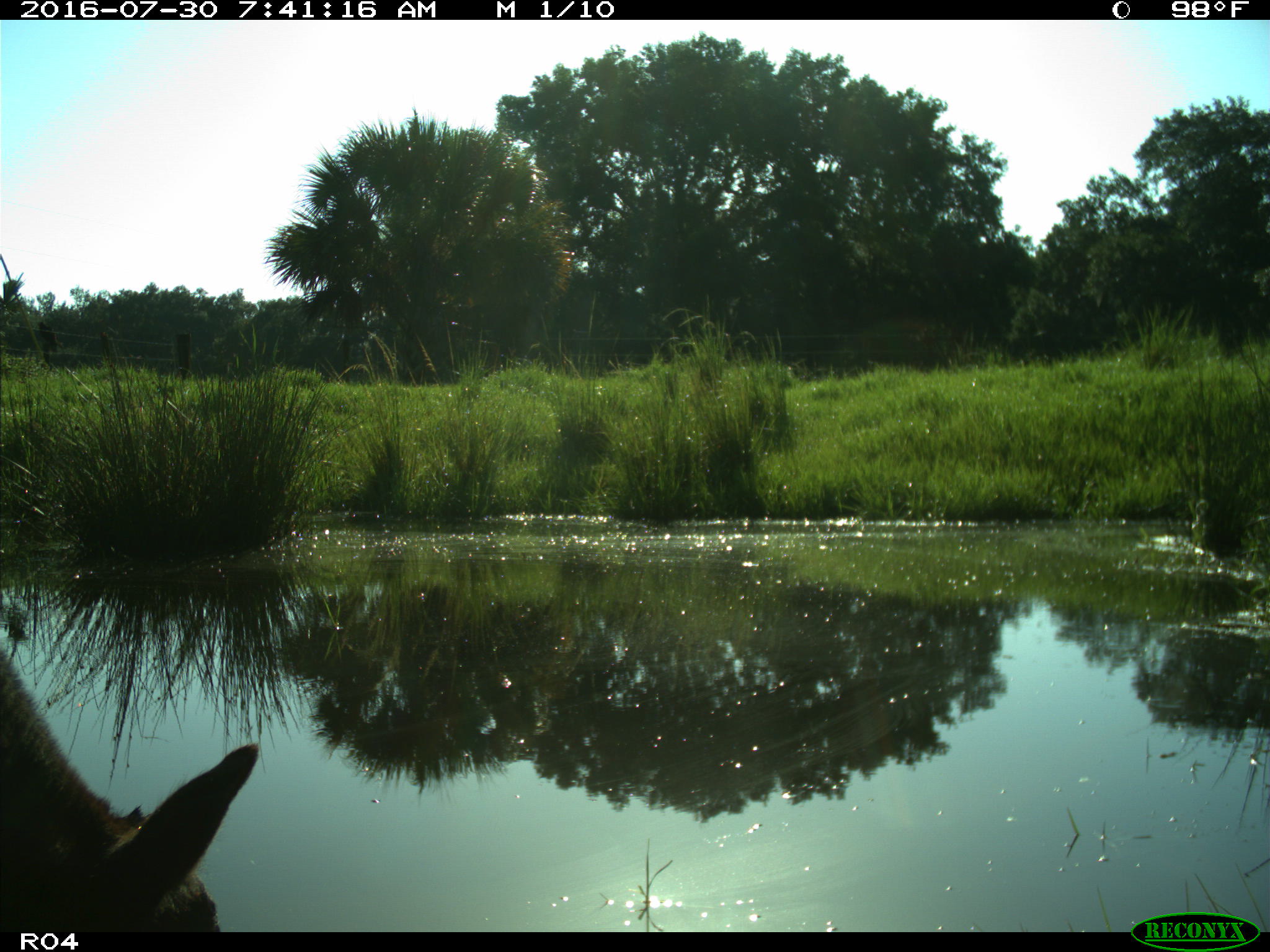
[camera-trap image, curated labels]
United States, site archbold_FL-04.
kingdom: Animalia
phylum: Chordata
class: Mammalia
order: Artiodactyla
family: Bovidae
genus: Bos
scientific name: Bos taurus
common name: domestic cow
Bos taurus (domestic cow).